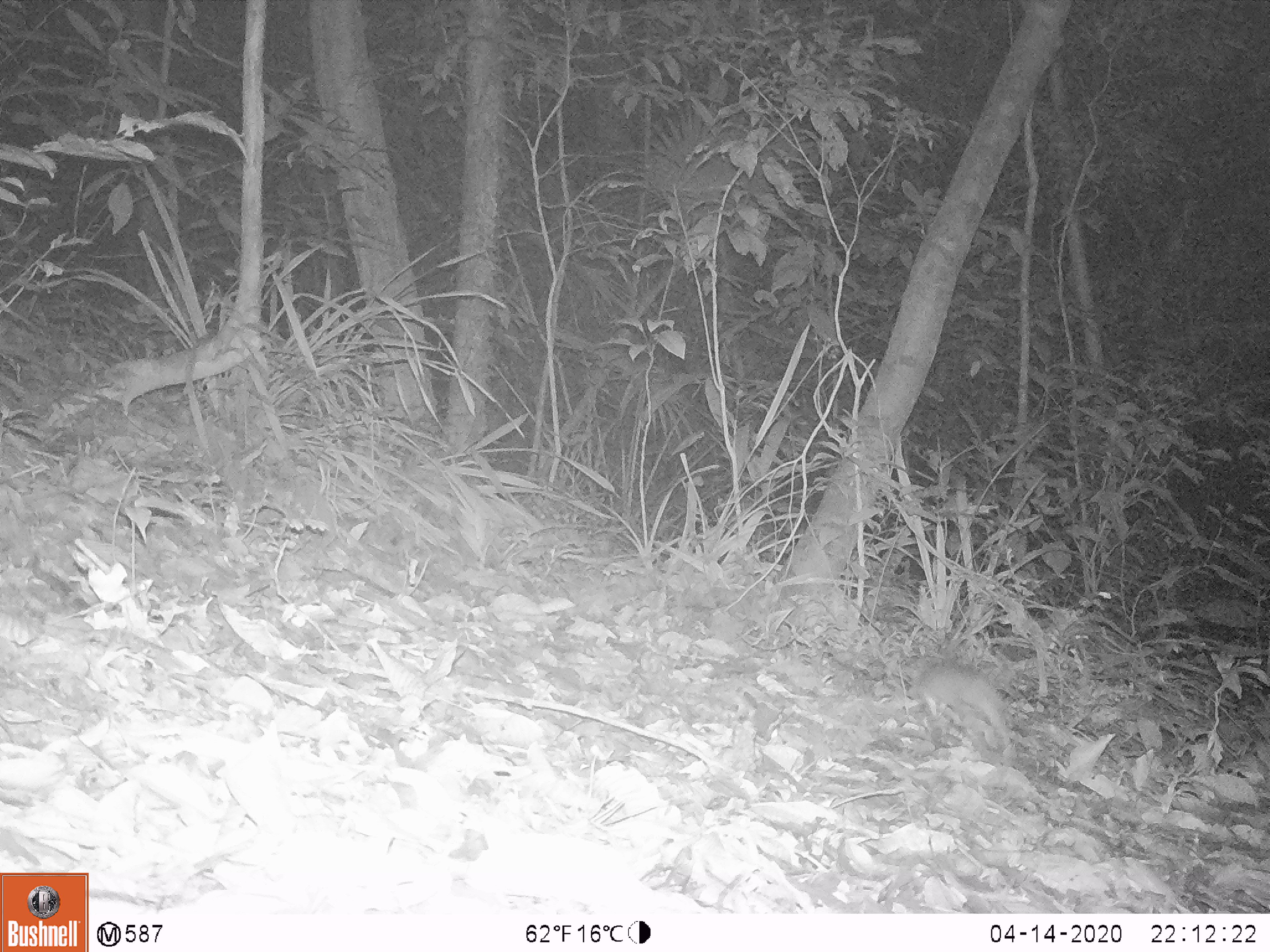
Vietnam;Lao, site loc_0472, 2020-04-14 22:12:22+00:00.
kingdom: Animalia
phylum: Chordata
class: Mammalia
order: Rodentia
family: Muridae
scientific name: Muridae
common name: old-world mice and rats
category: unidentified murid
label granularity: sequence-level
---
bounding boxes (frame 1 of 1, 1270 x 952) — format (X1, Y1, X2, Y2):
unidentified murid: (915, 660, 1015, 743)